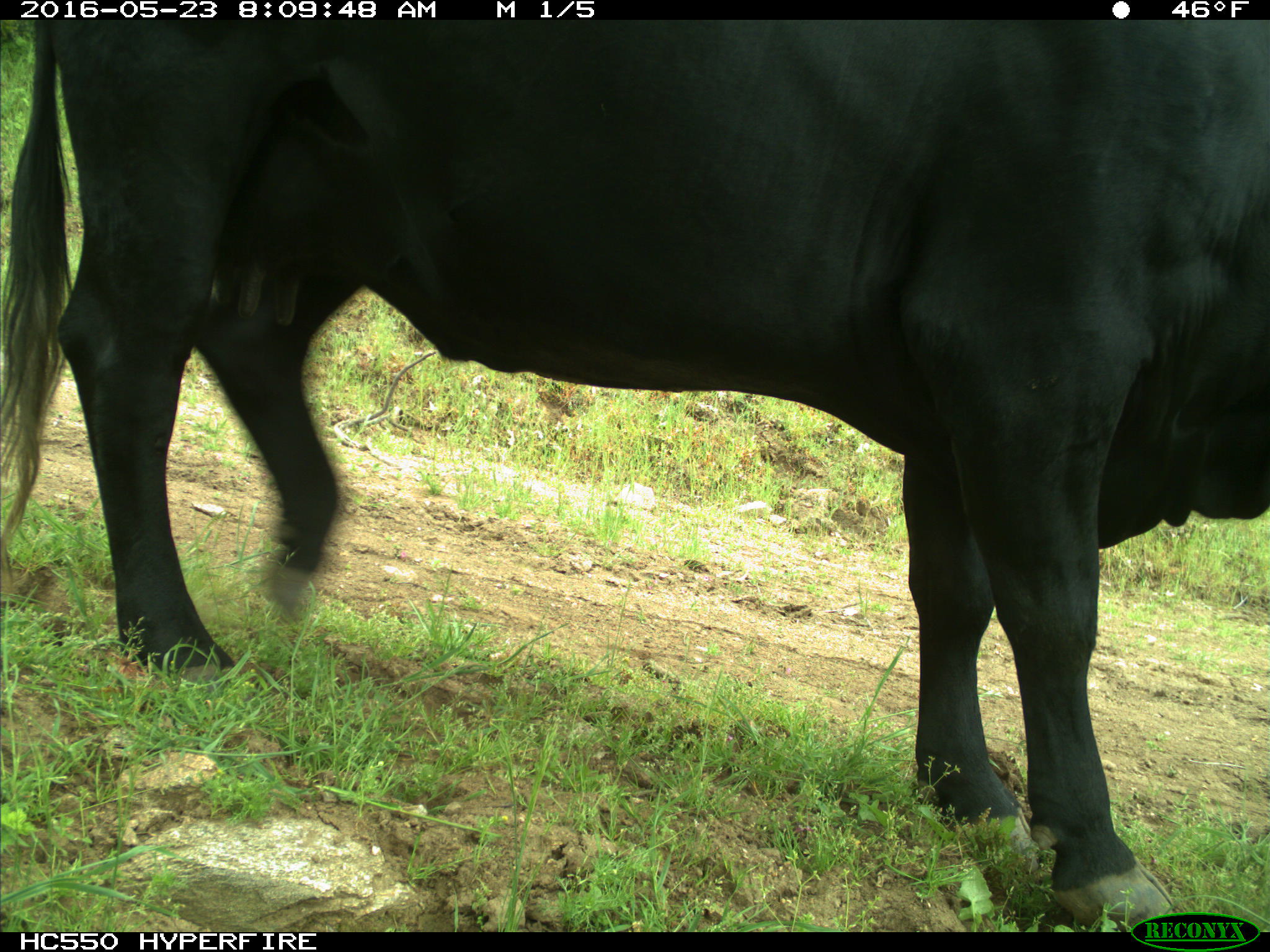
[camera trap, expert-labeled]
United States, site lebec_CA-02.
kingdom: Animalia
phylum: Chordata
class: Mammalia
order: Artiodactyla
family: Bovidae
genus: Bos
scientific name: Bos taurus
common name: domestic cow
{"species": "Bos taurus (domestic cow)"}